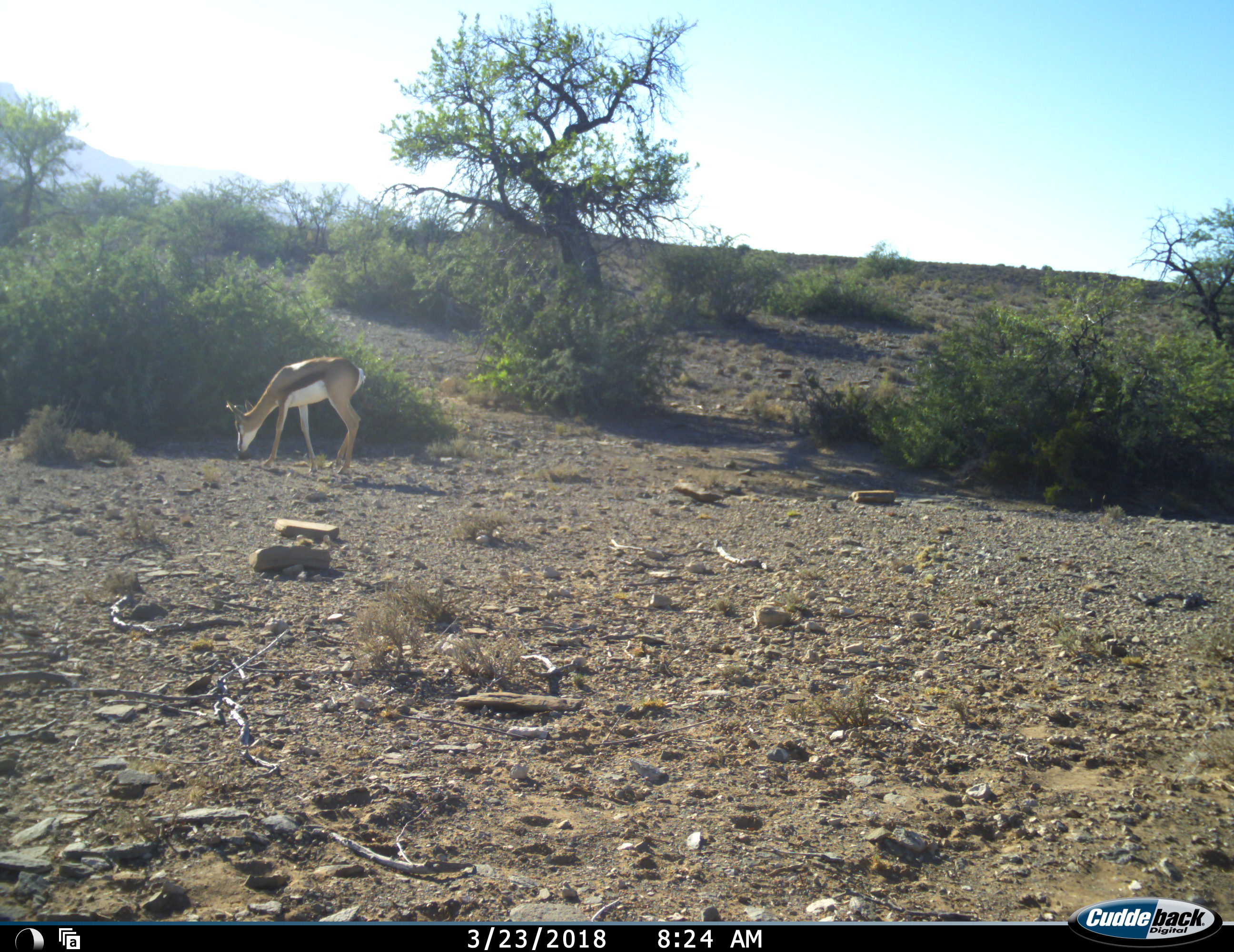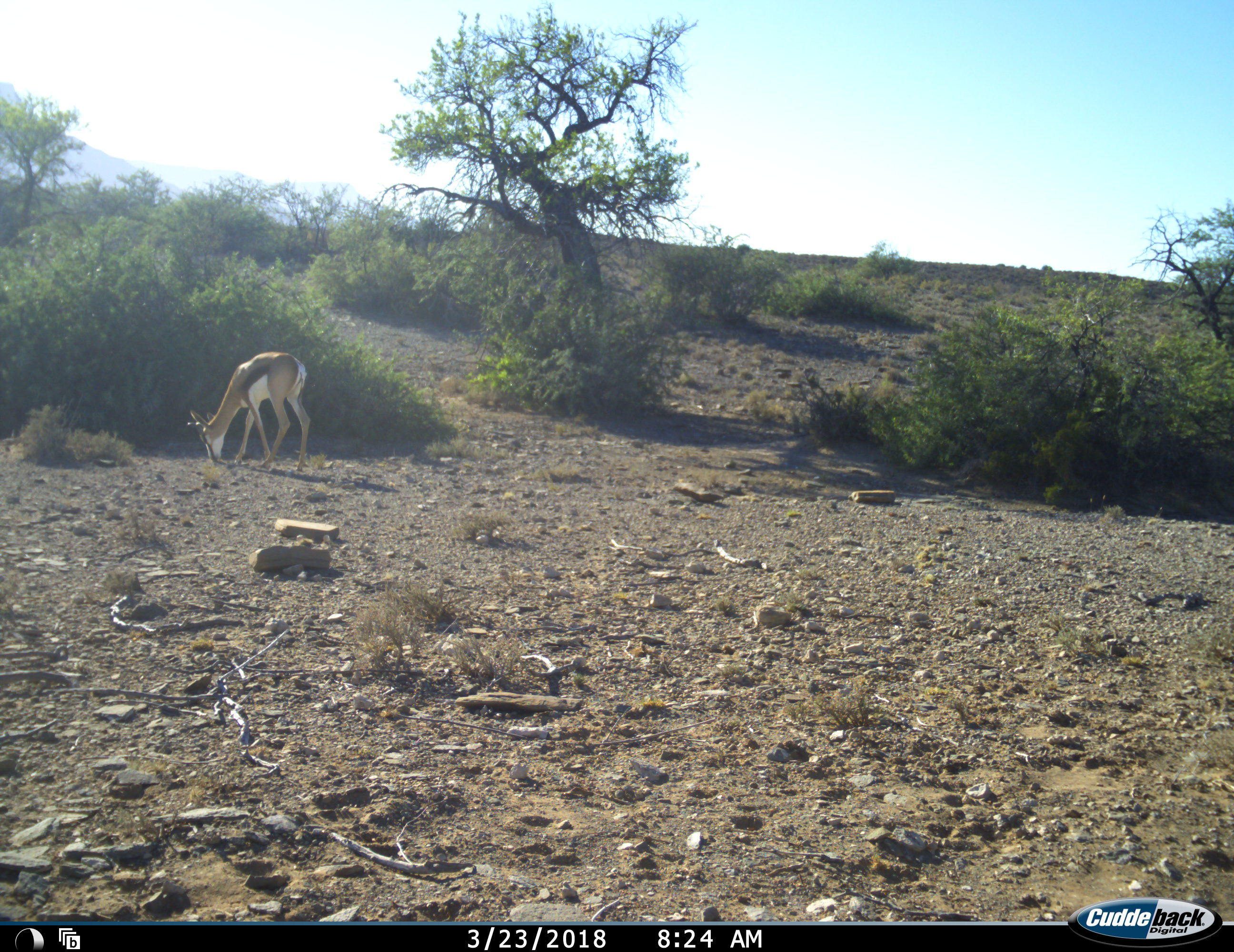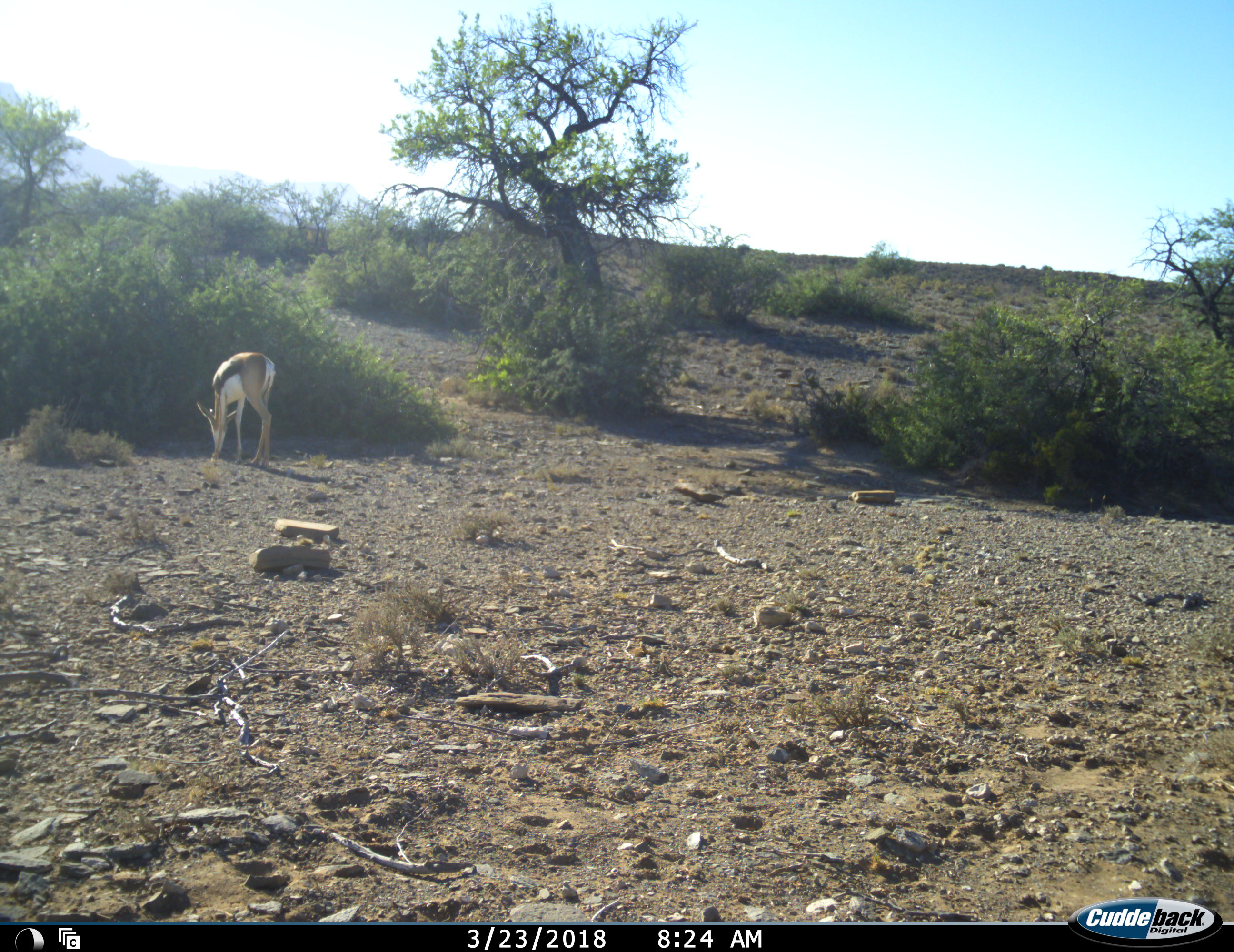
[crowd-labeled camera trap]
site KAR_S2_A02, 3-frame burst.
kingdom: Animalia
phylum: Chordata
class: Mammalia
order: Artiodactyla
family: Bovidae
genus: Antidorcas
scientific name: Antidorcas marsupialis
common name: springbok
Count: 1.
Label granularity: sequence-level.